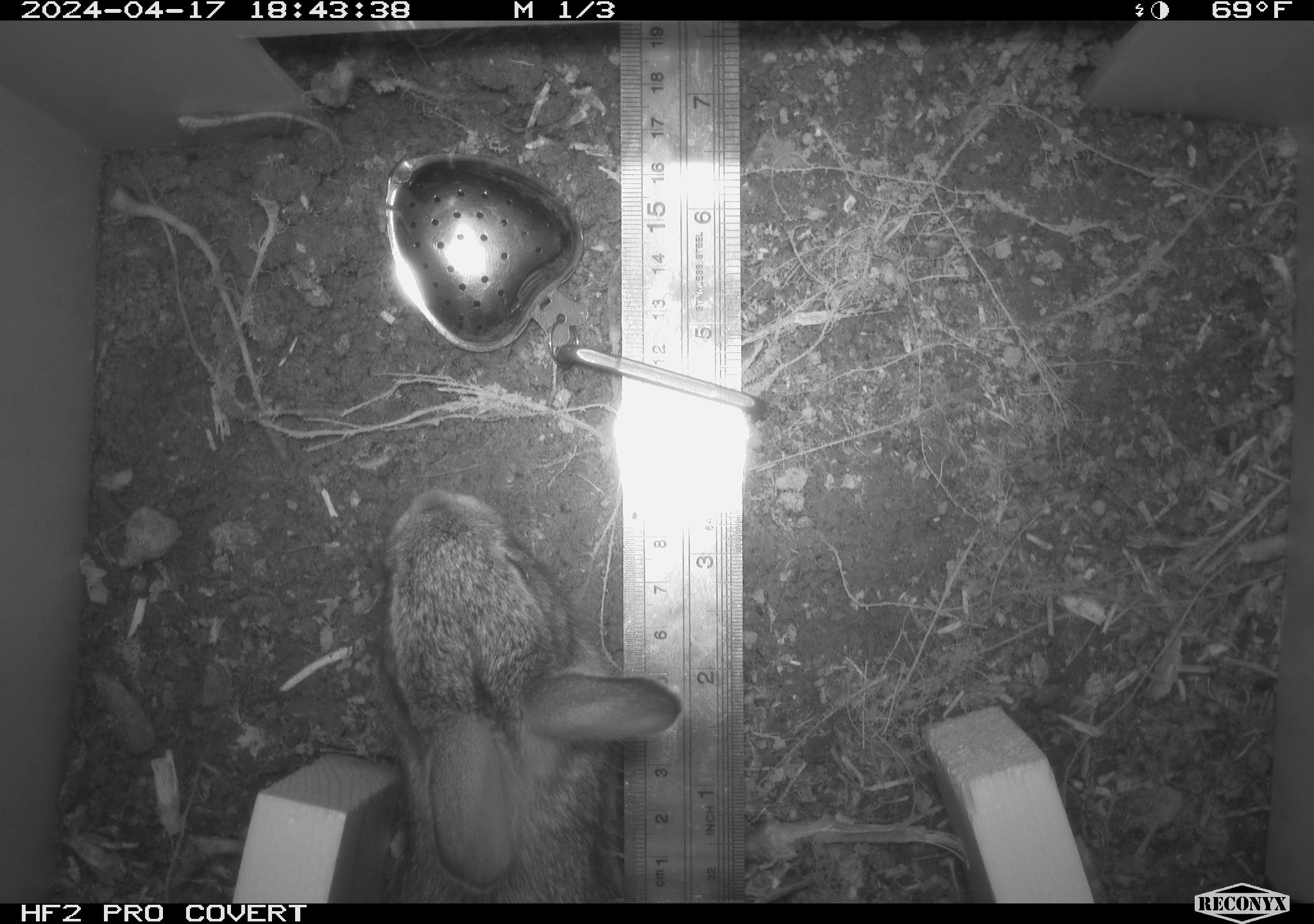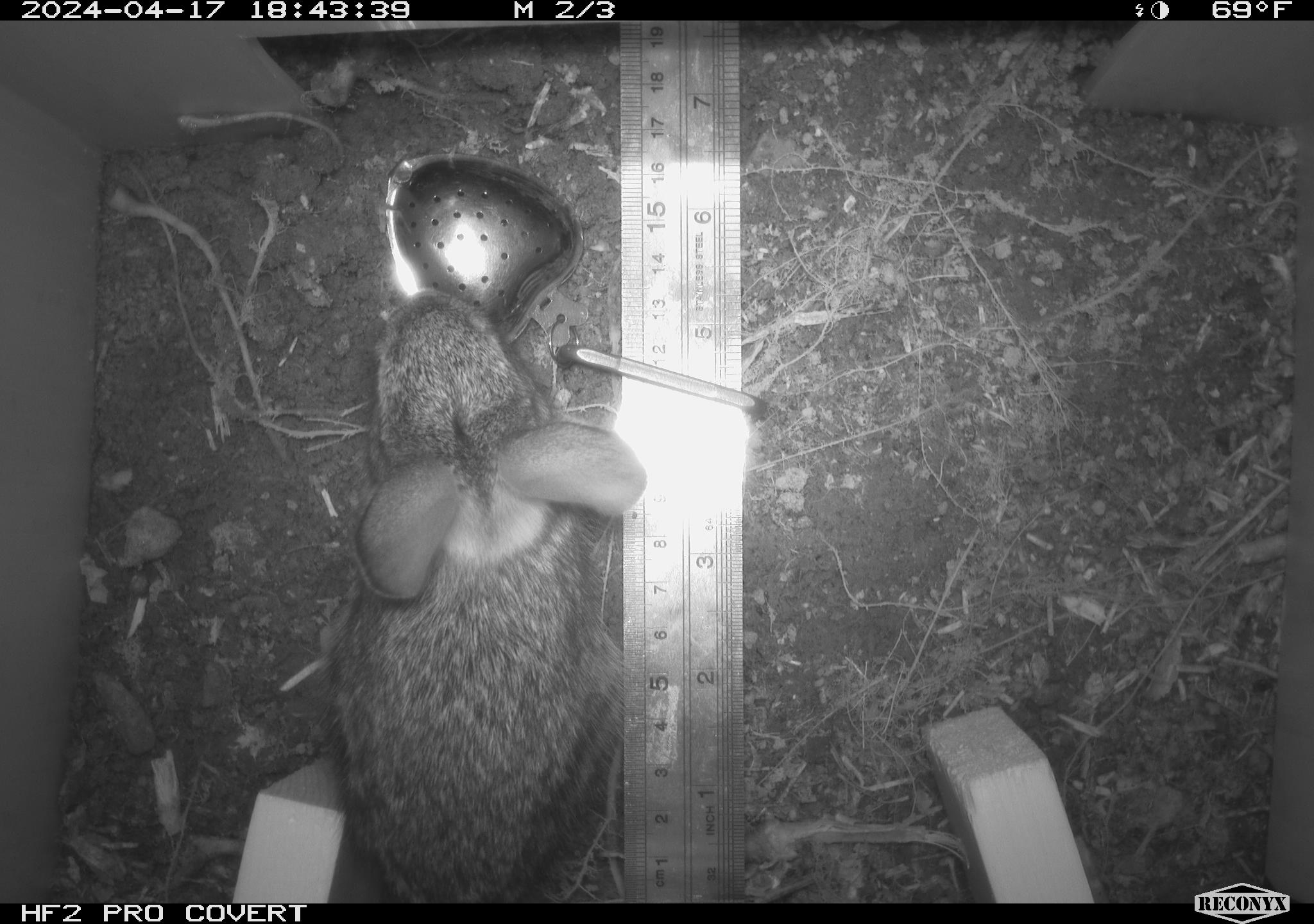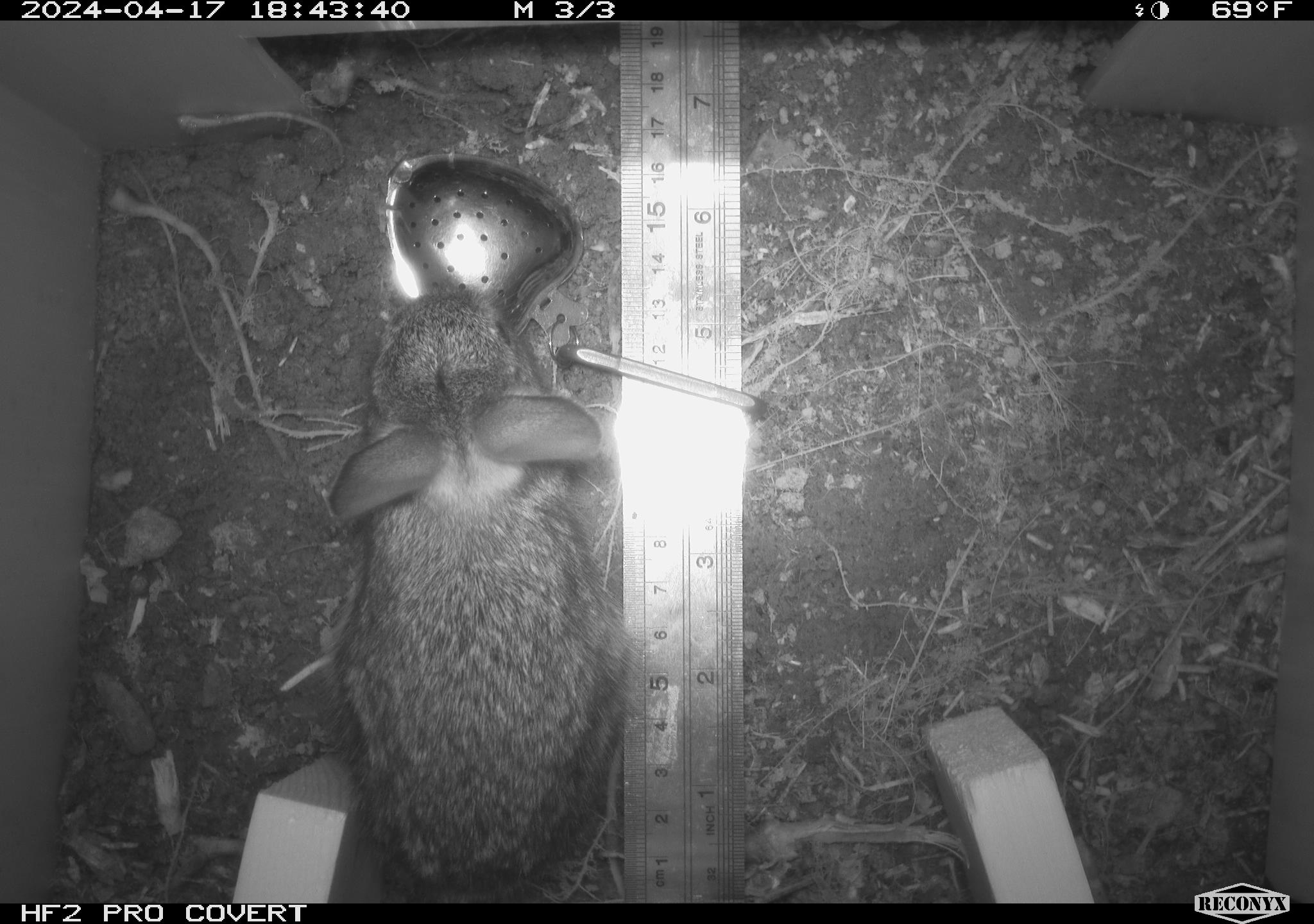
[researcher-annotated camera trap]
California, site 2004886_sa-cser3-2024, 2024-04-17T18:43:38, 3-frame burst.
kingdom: Animalia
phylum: Chordata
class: Mammalia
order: Lagomorpha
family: Leporidae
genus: Sylvilagus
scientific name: Sylvilagus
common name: cottontail rabbits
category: sylvilagus species